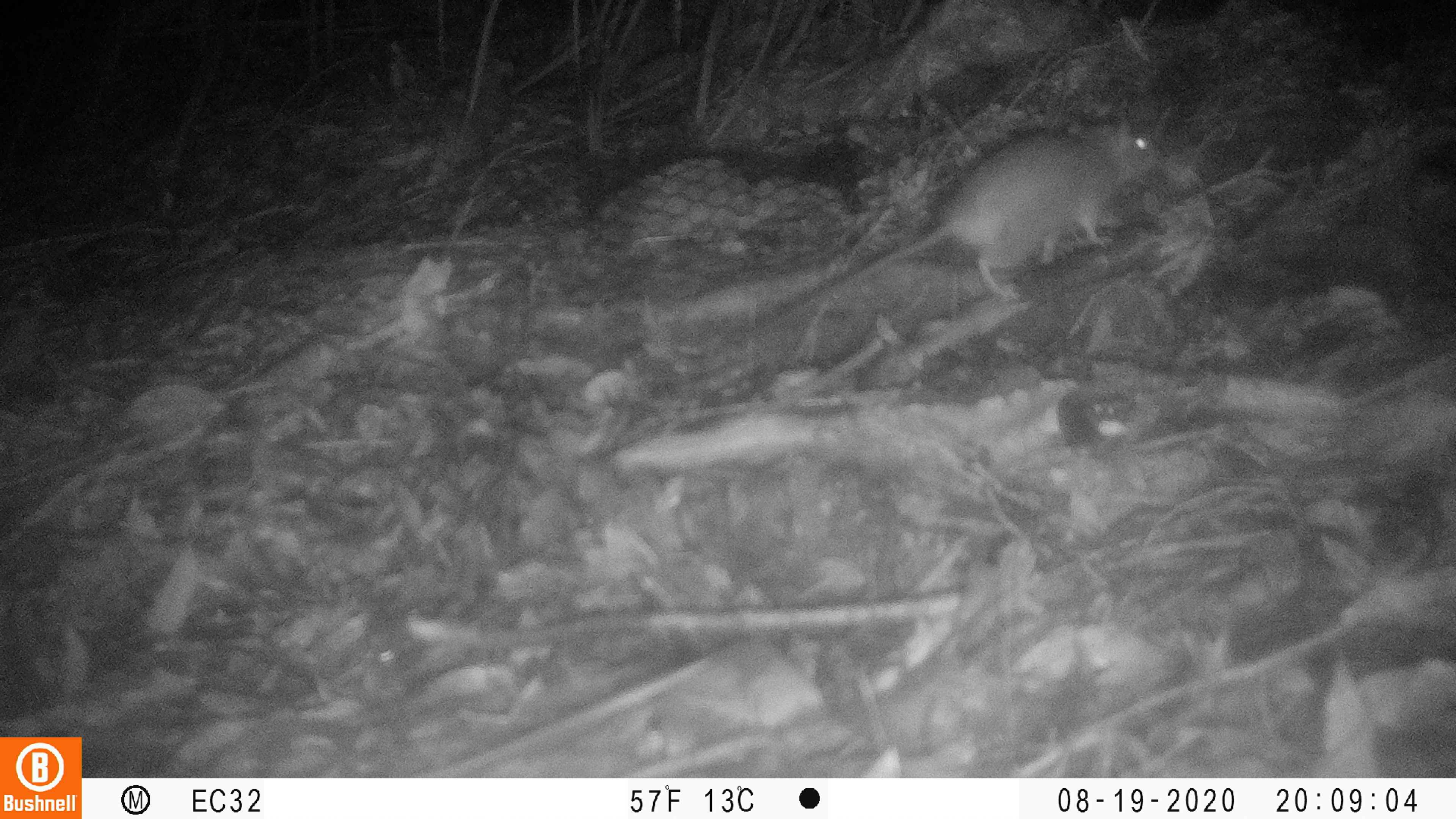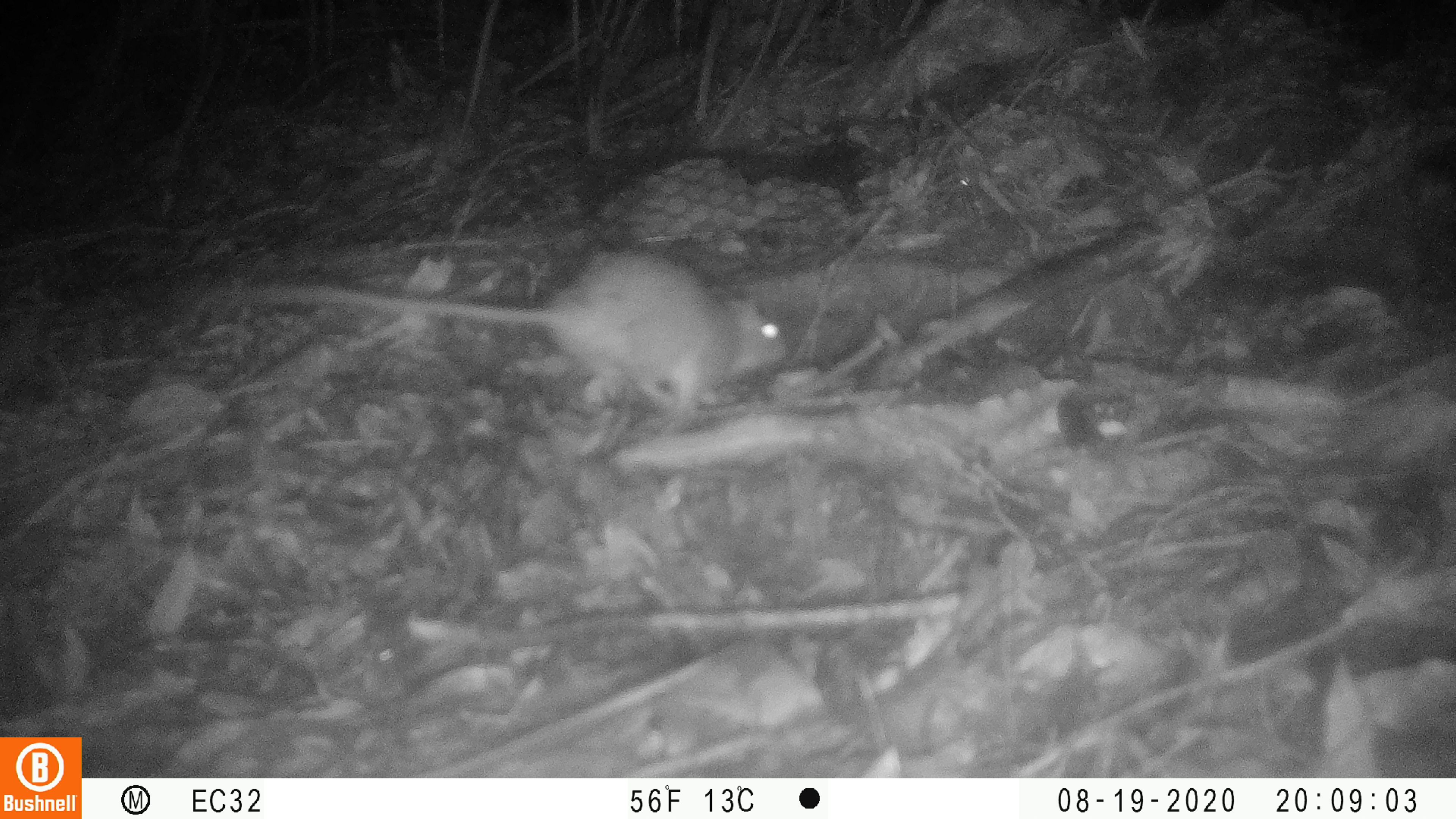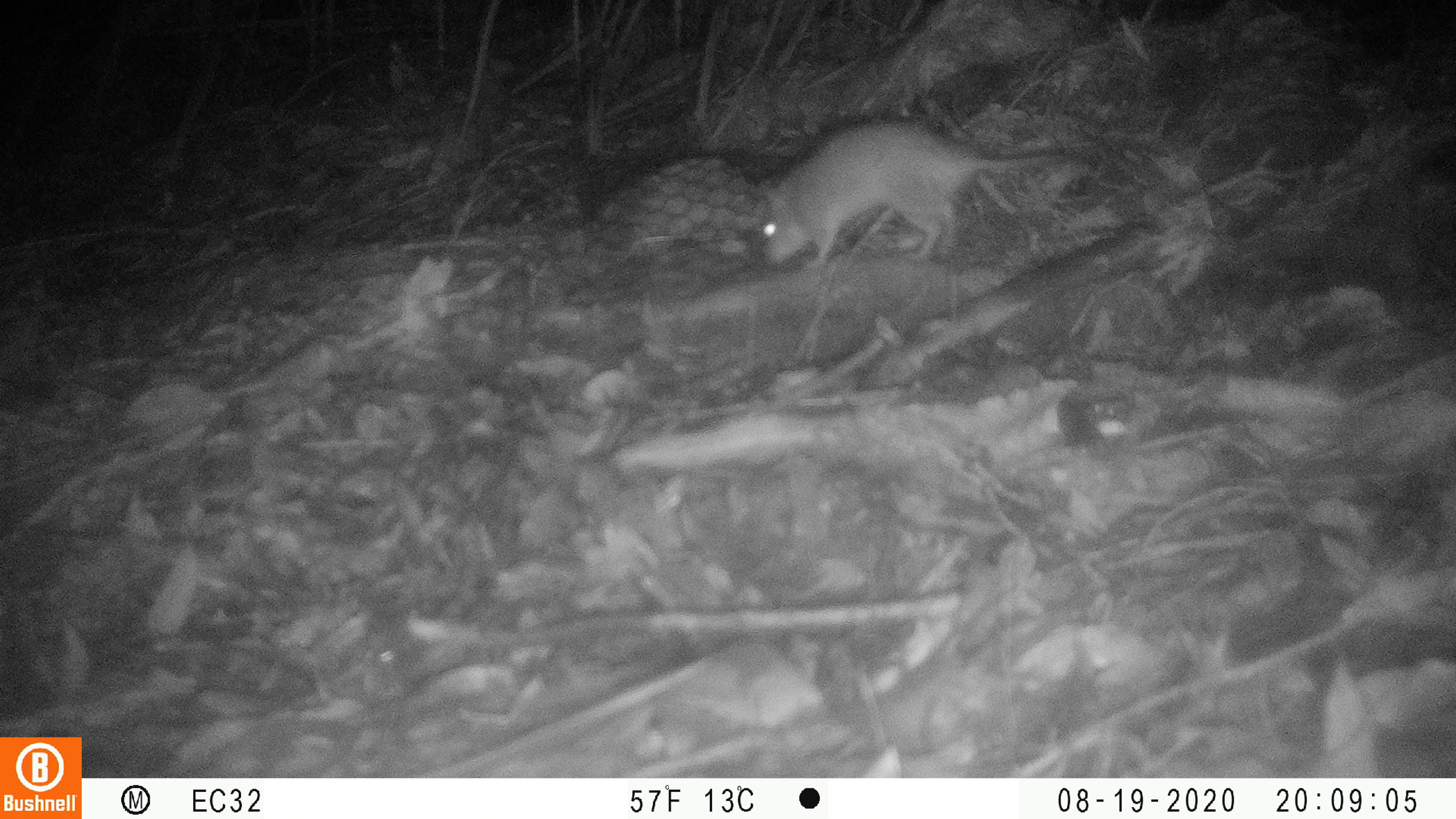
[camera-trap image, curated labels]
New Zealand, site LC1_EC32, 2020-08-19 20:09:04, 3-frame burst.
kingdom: Animalia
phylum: Chordata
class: Mammalia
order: Rodentia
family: Muridae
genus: Rattus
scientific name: Rattus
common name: rat